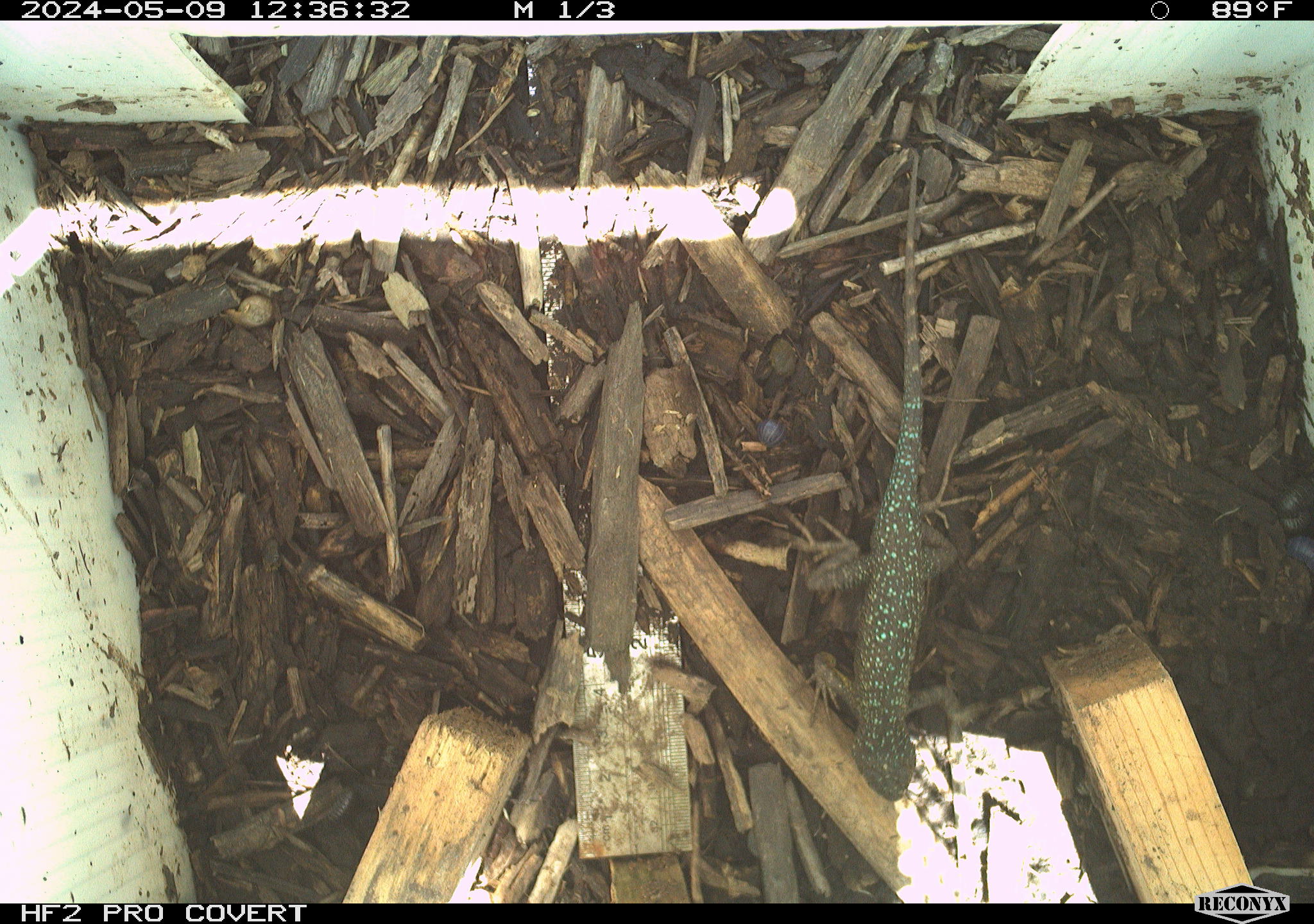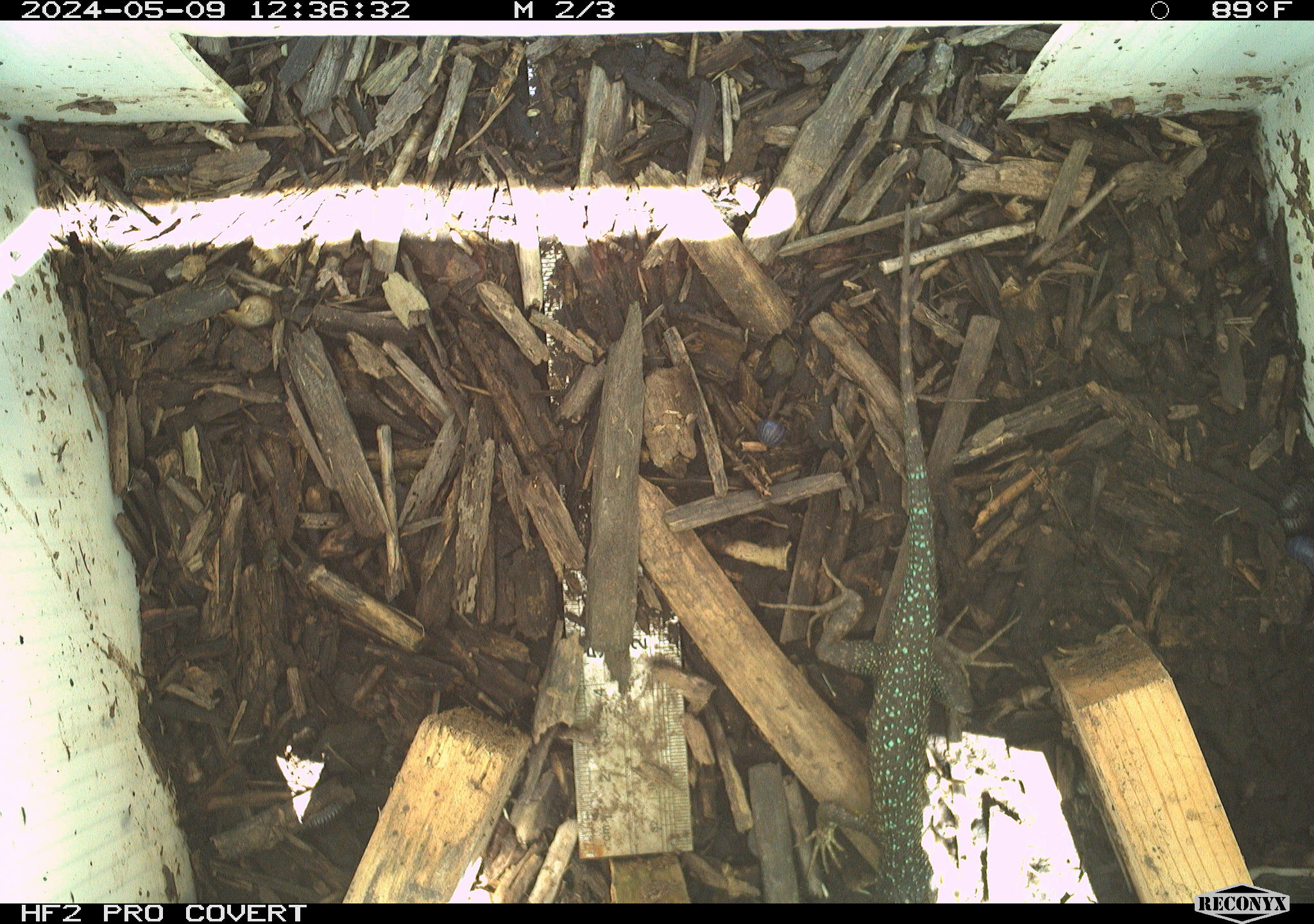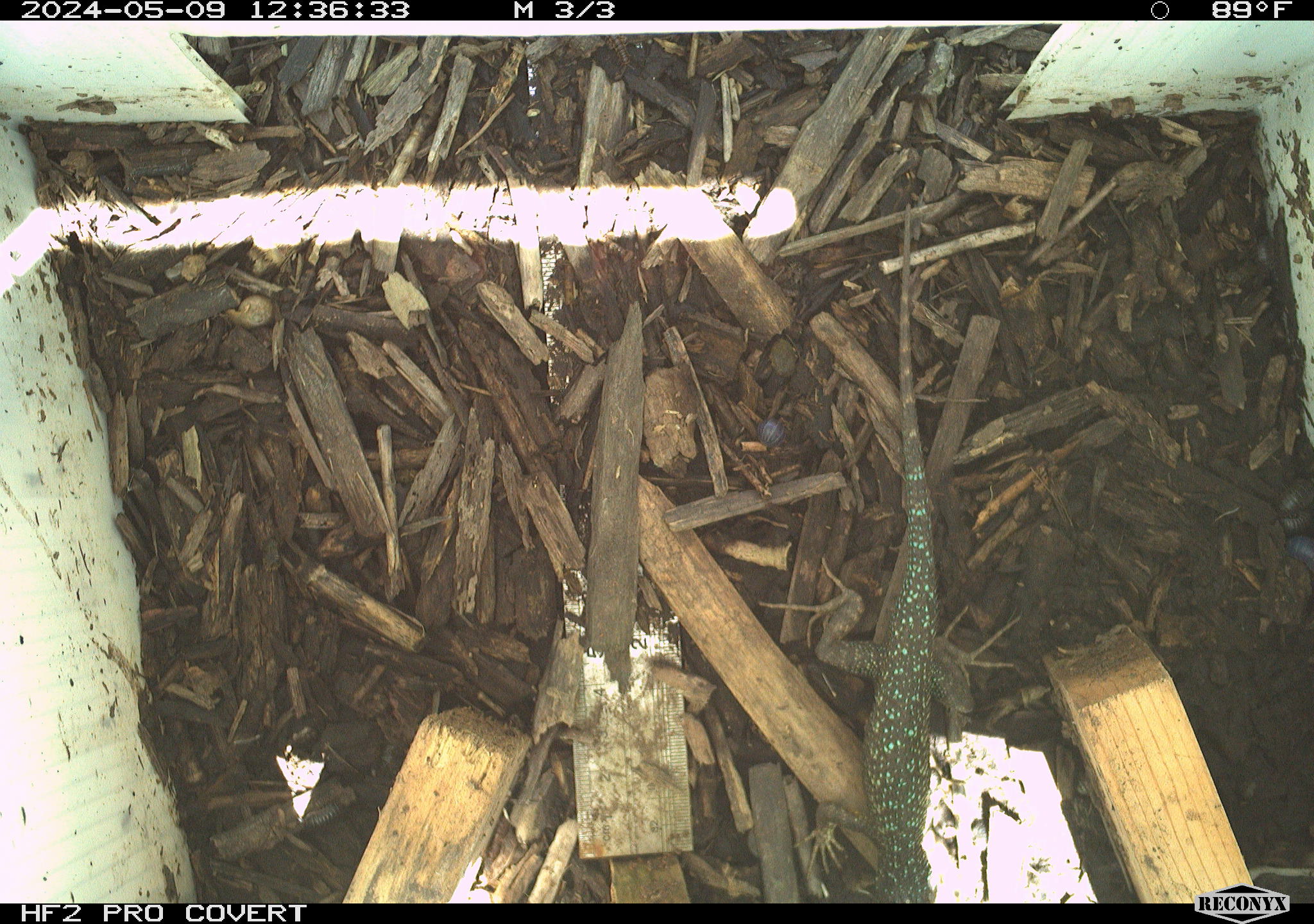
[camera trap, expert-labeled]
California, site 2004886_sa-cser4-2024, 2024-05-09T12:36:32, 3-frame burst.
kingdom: Animalia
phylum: Chordata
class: Reptilia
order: Squamata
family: Phrynosomatidae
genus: Sceloporus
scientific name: Sceloporus occidentalis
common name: western fence lizard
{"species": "western fence lizard (Sceloporus occidentalis)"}